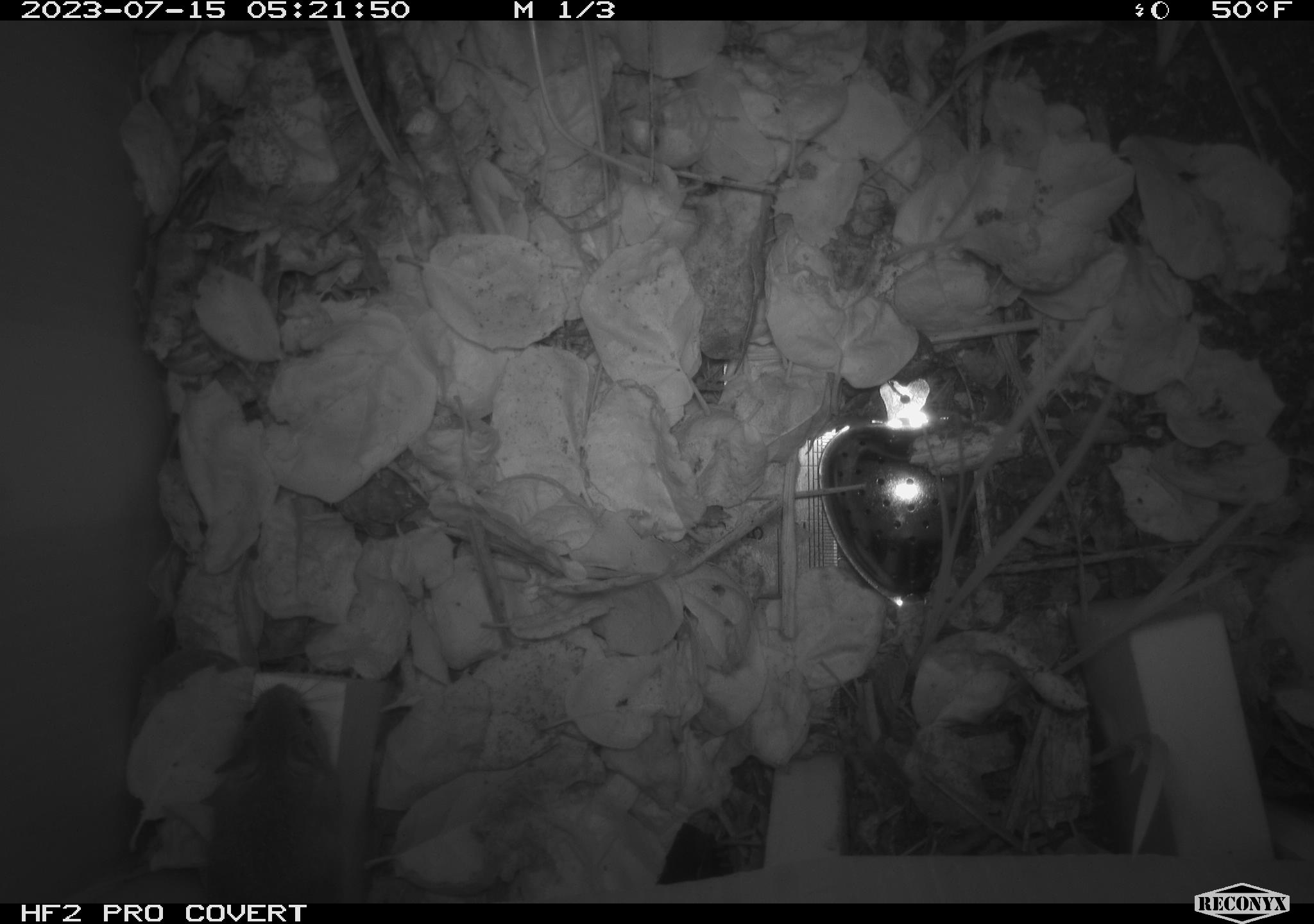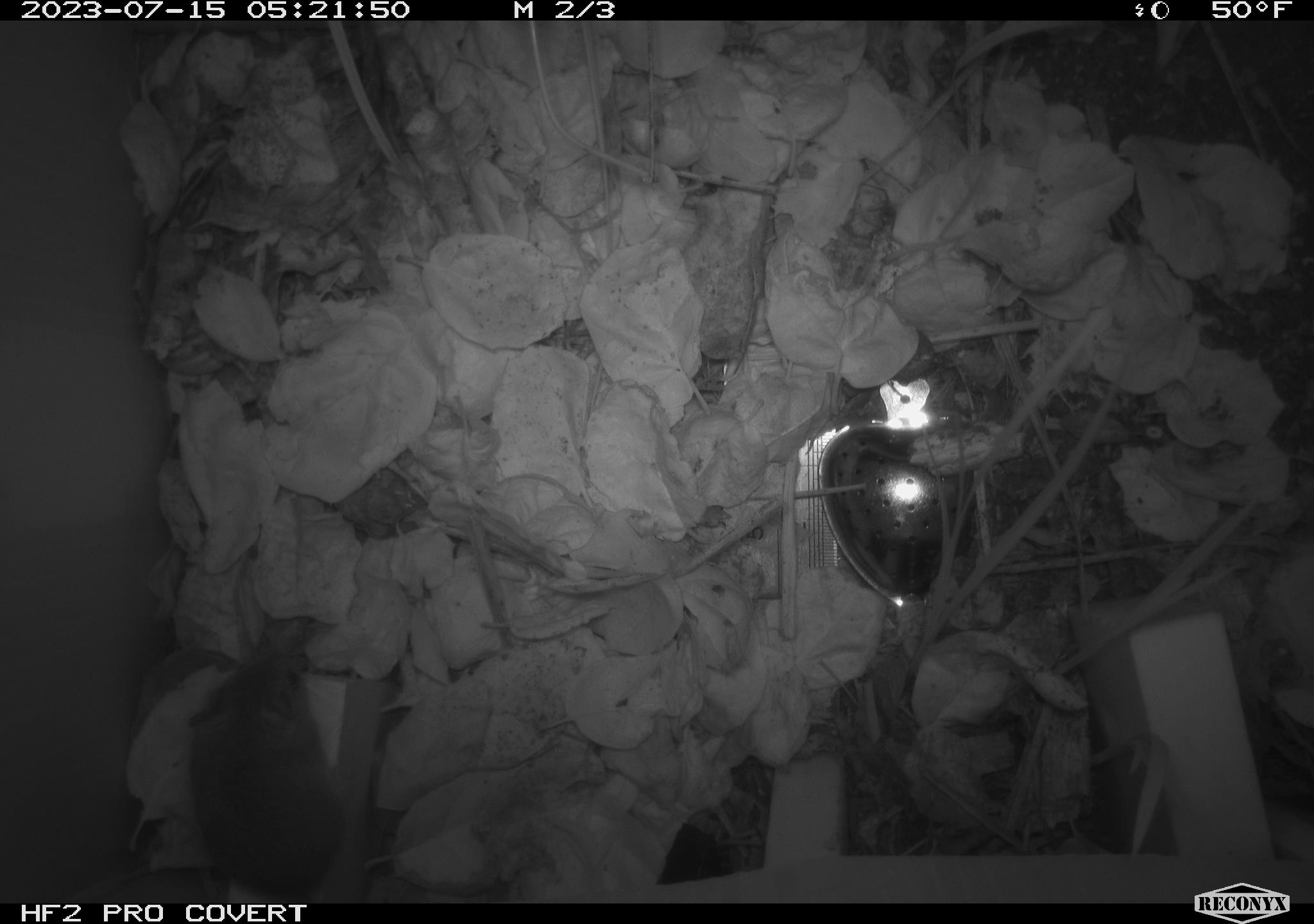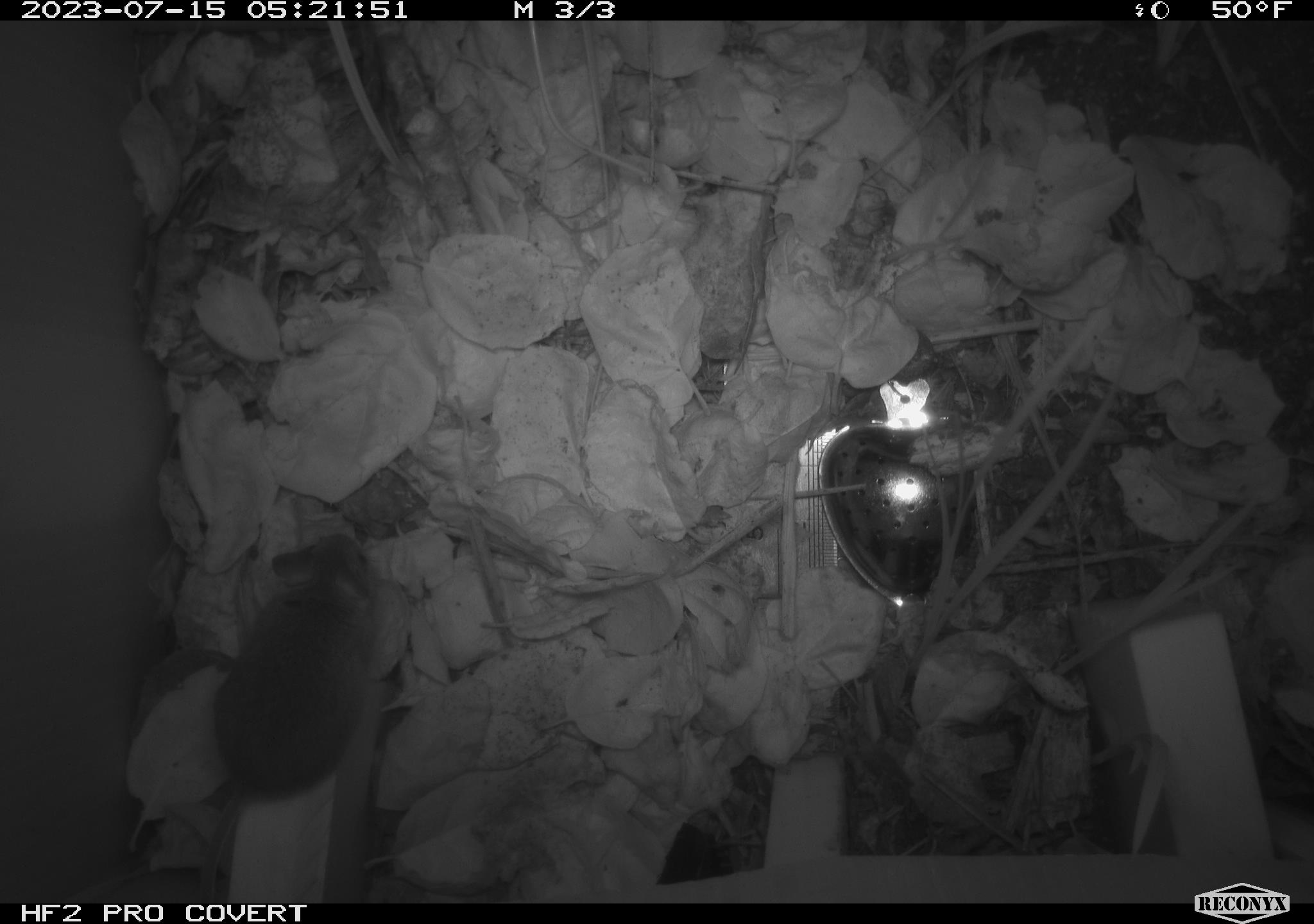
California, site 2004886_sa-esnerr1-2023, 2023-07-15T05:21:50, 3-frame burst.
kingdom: Animalia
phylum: Chordata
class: Mammalia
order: Rodentia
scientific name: Rodentia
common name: mouse species